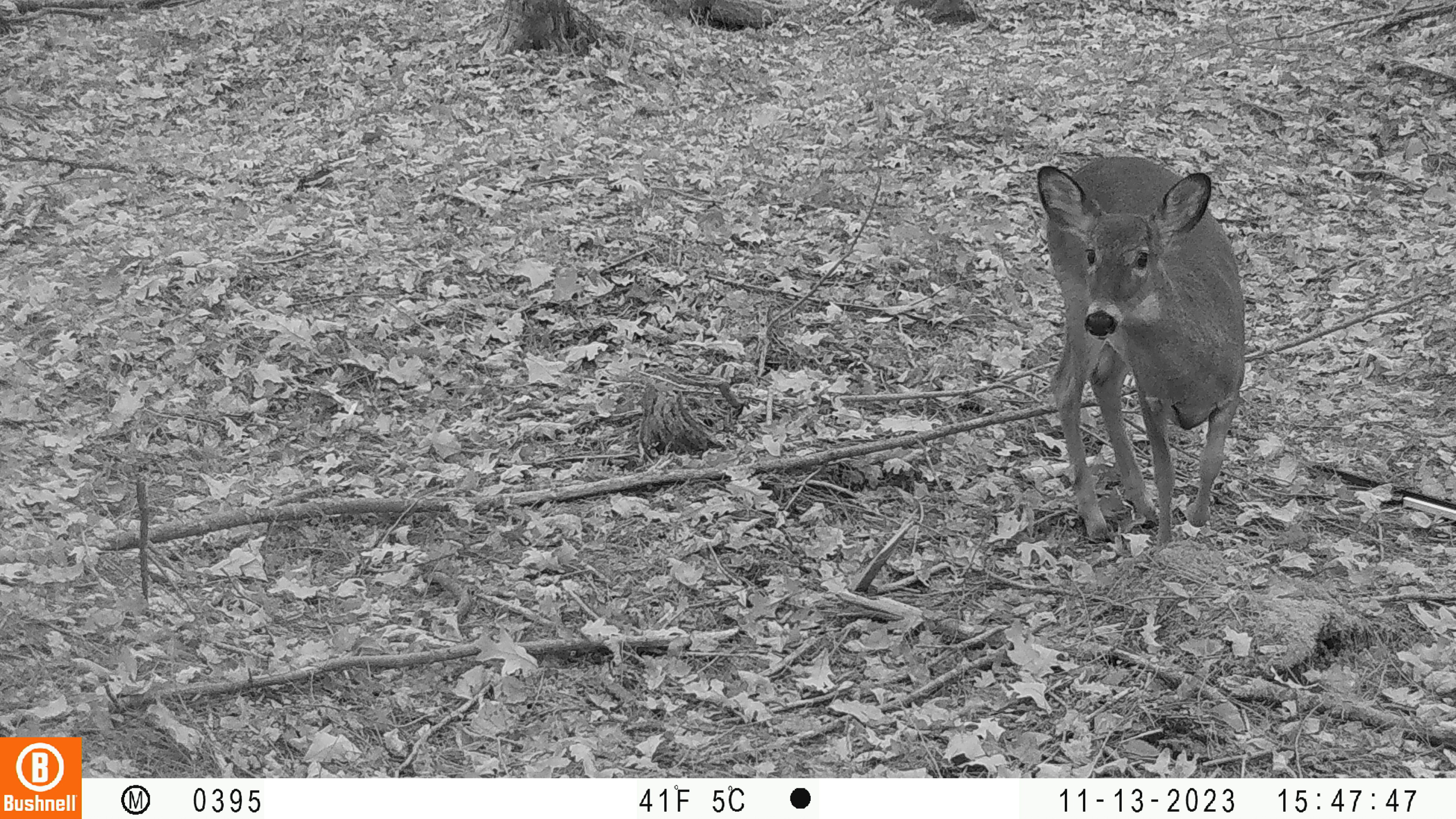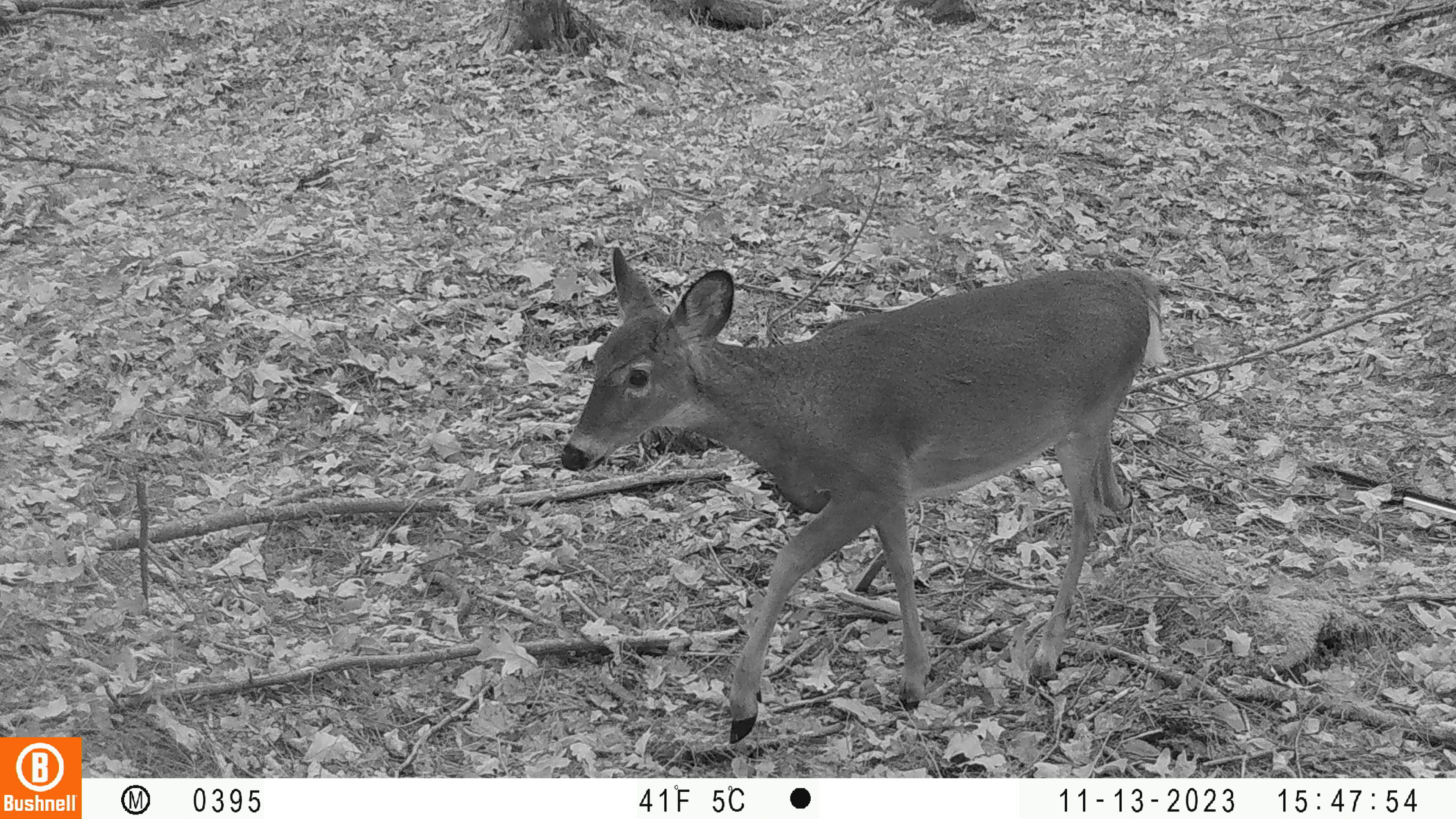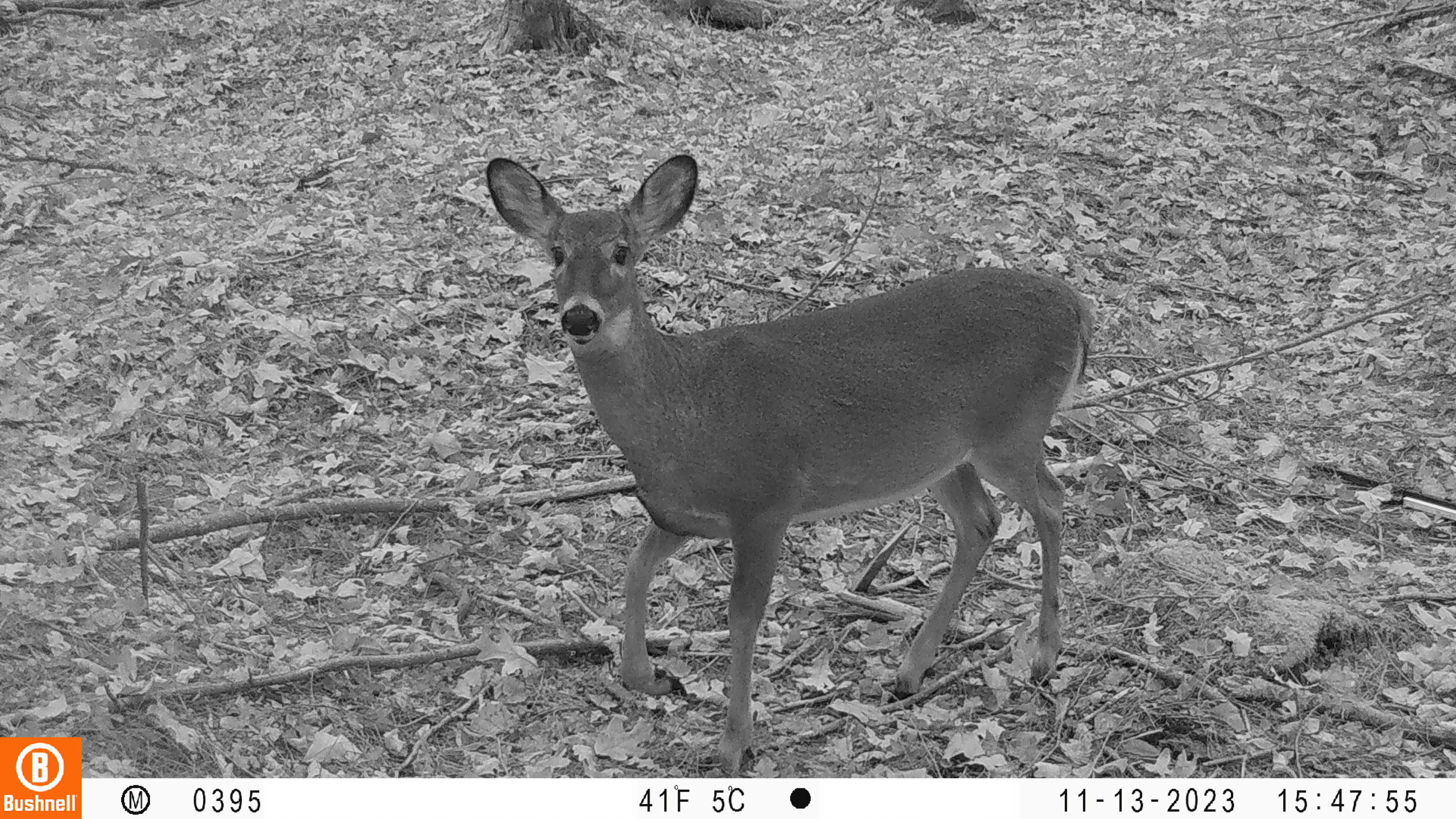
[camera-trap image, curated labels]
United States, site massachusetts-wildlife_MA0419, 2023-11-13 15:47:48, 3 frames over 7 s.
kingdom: Animalia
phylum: Chordata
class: Mammalia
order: Artiodactyla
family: Cervidae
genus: Odocoileus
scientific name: Odocoileus virginianus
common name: white-tailed deer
White-tailed deer (Odocoileus virginianus).